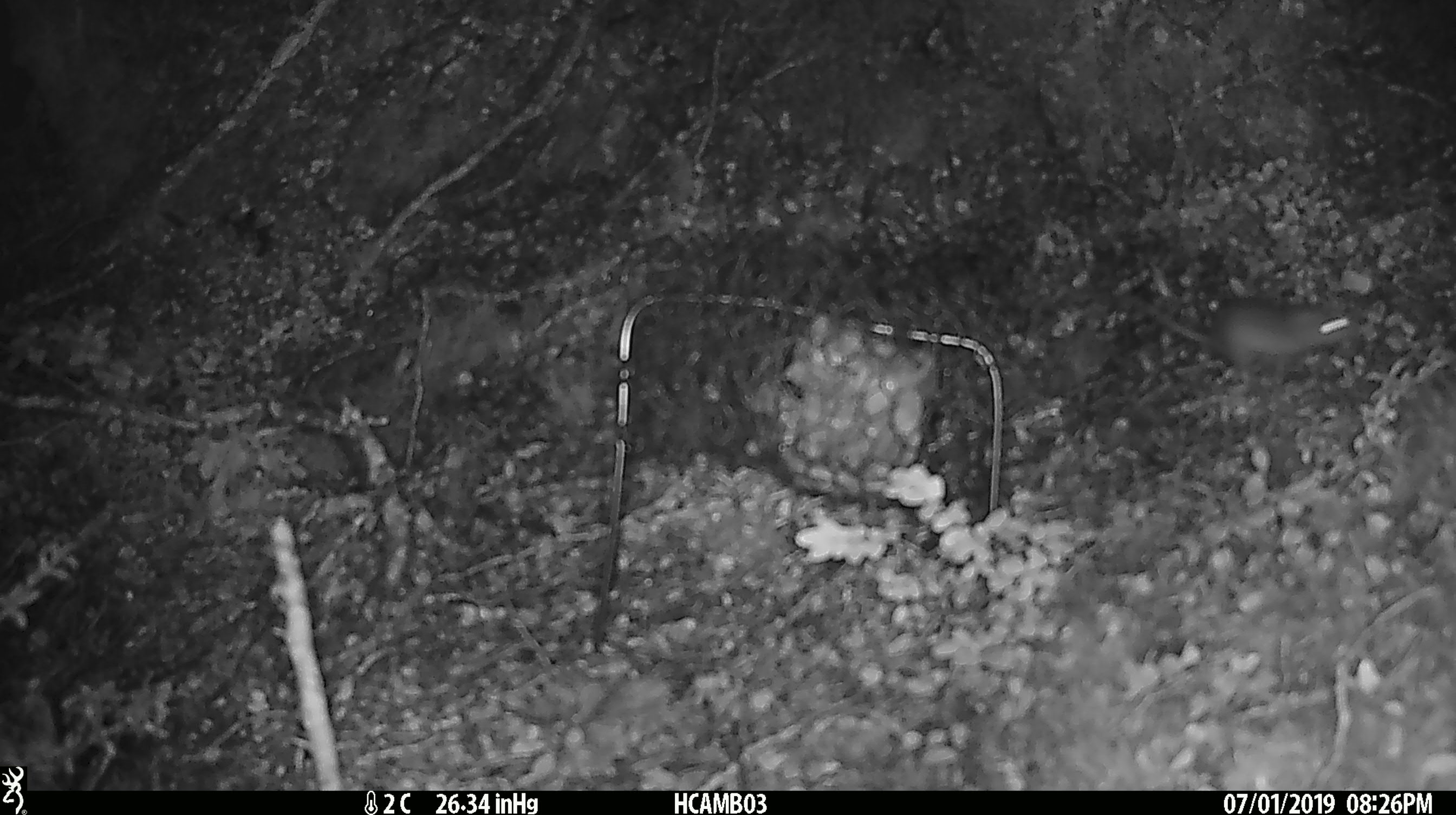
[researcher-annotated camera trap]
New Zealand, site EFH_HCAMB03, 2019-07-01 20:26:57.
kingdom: Animalia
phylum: Chordata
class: Mammalia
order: Rodentia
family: Muridae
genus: Mus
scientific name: Mus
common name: mouse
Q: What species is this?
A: Mouse (Mus).